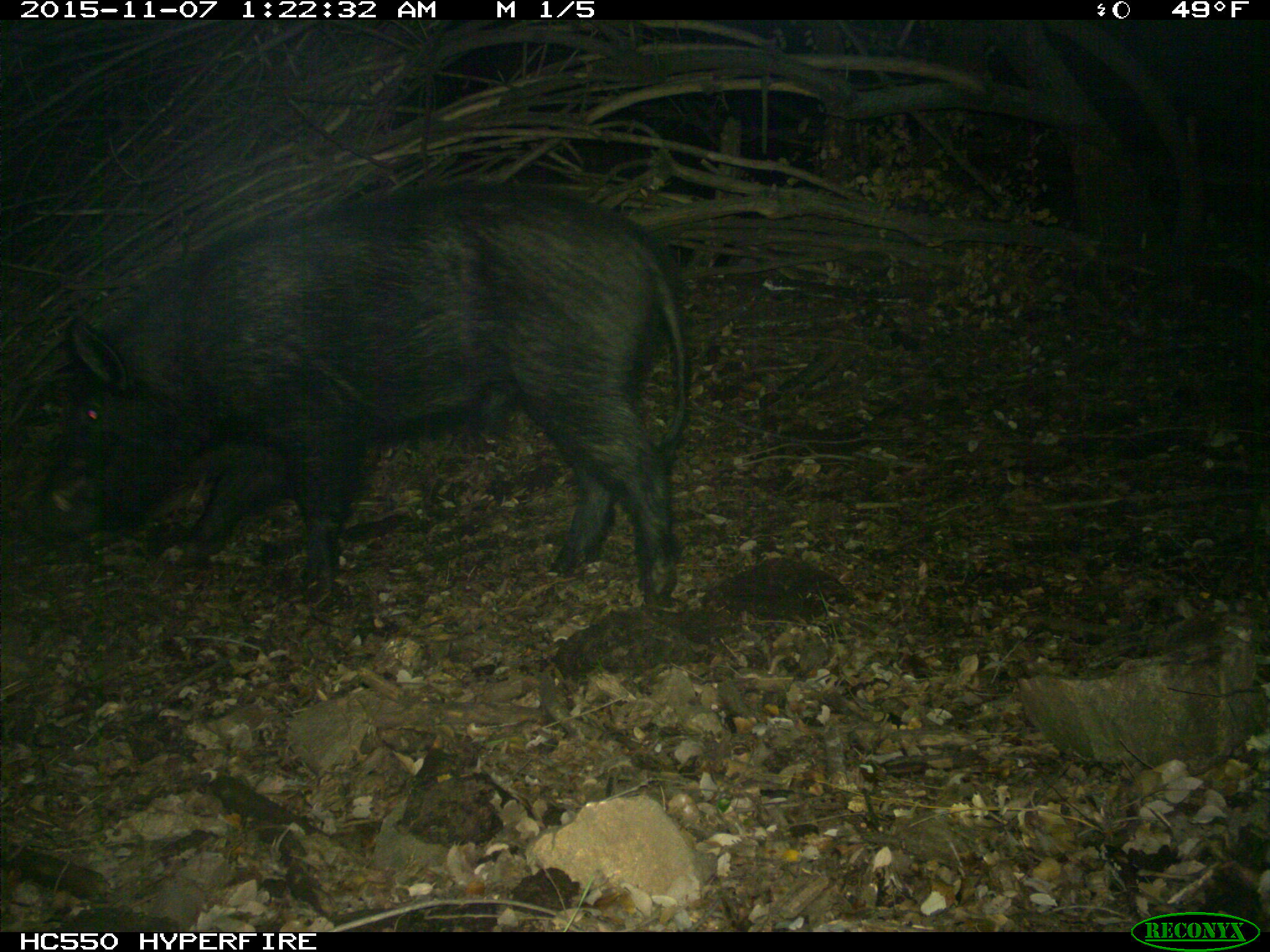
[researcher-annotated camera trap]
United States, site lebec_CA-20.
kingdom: Animalia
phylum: Chordata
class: Mammalia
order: Artiodactyla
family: Suidae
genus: Sus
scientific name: Sus scrofa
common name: wild boar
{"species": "Sus scrofa (wild boar)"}